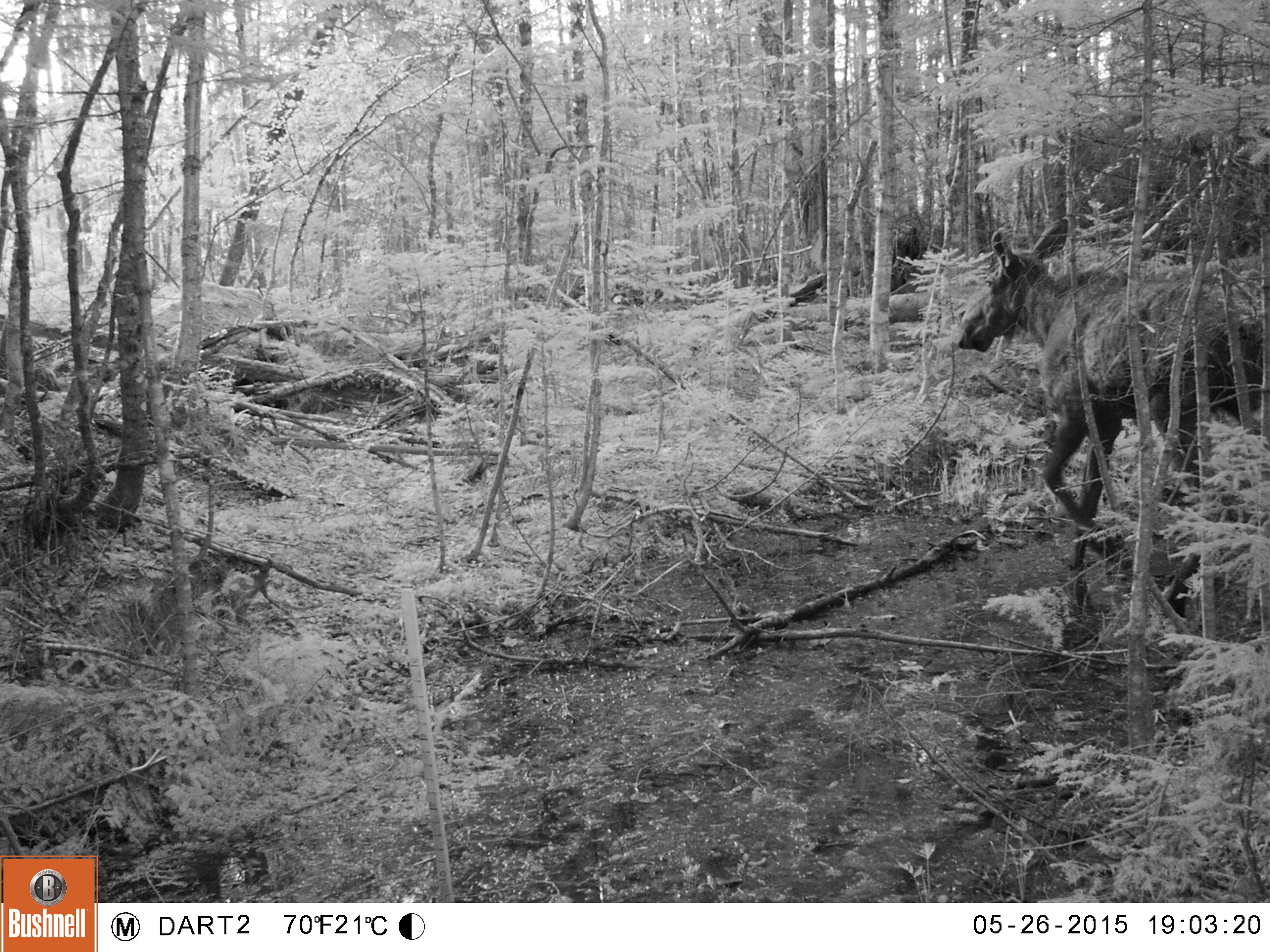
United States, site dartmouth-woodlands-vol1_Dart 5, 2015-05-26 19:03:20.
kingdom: Animalia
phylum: Chordata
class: Mammalia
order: Artiodactyla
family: Cervidae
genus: Alces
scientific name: Alces alces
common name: moose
Moose (Alces alces).